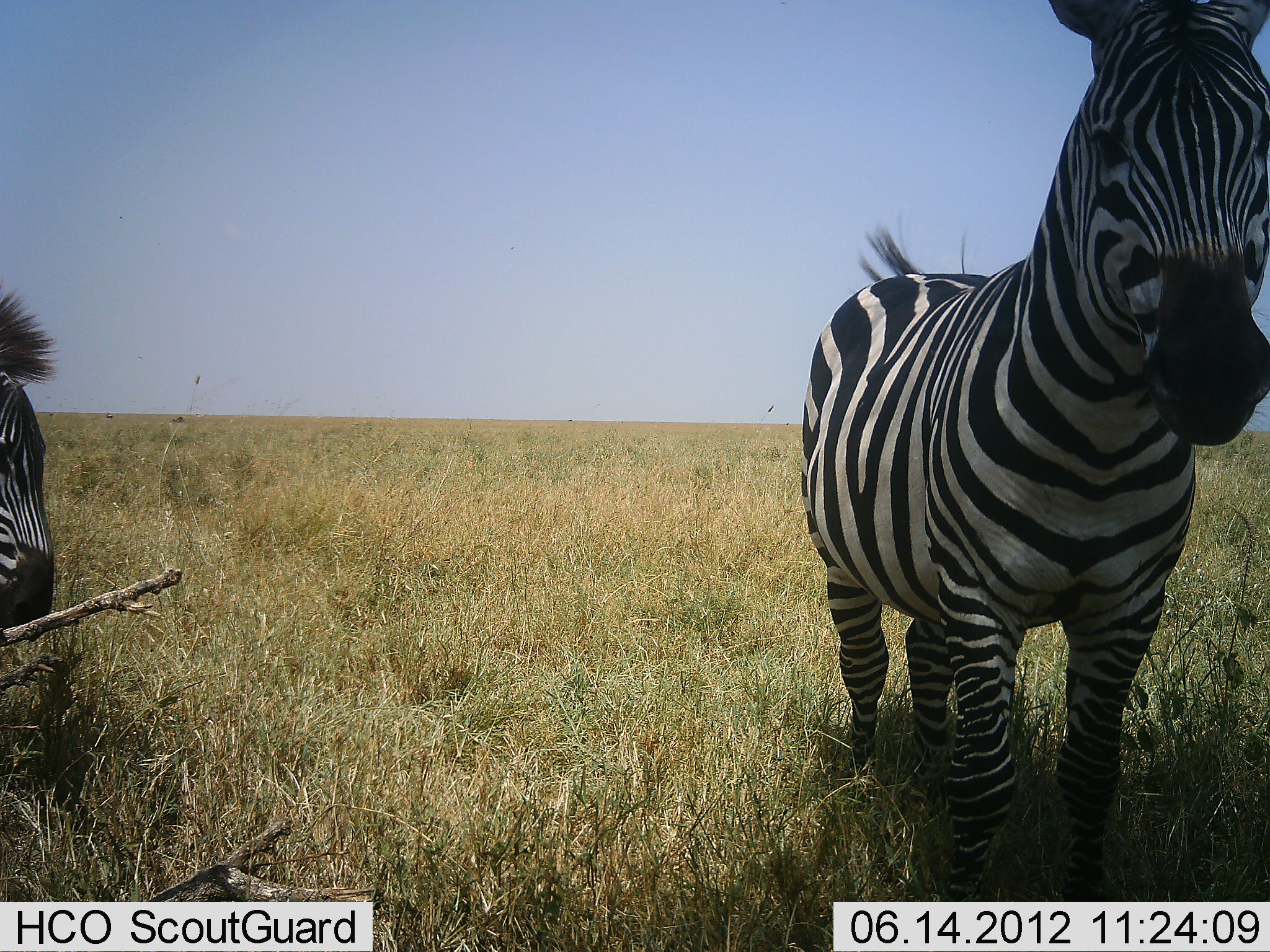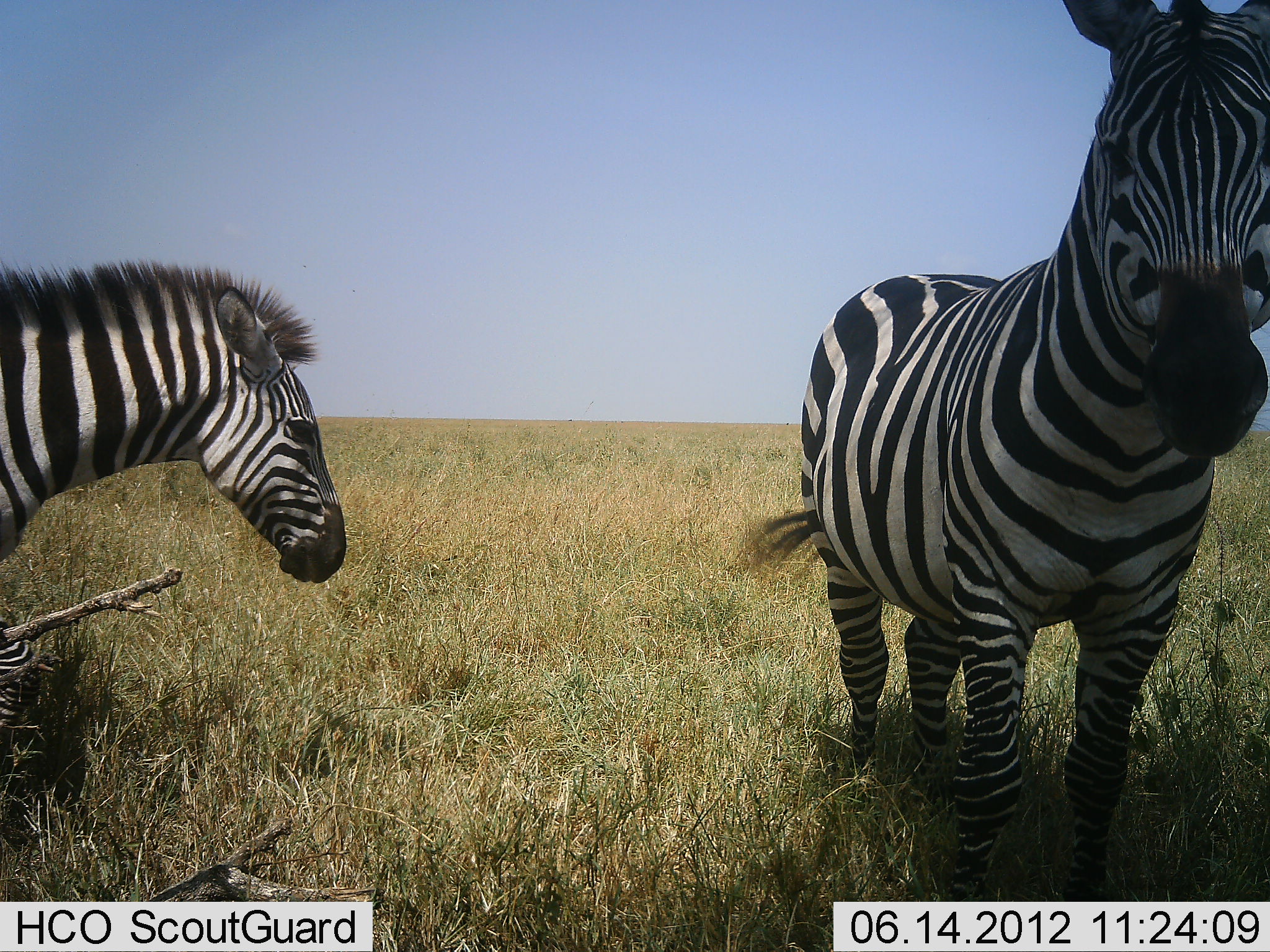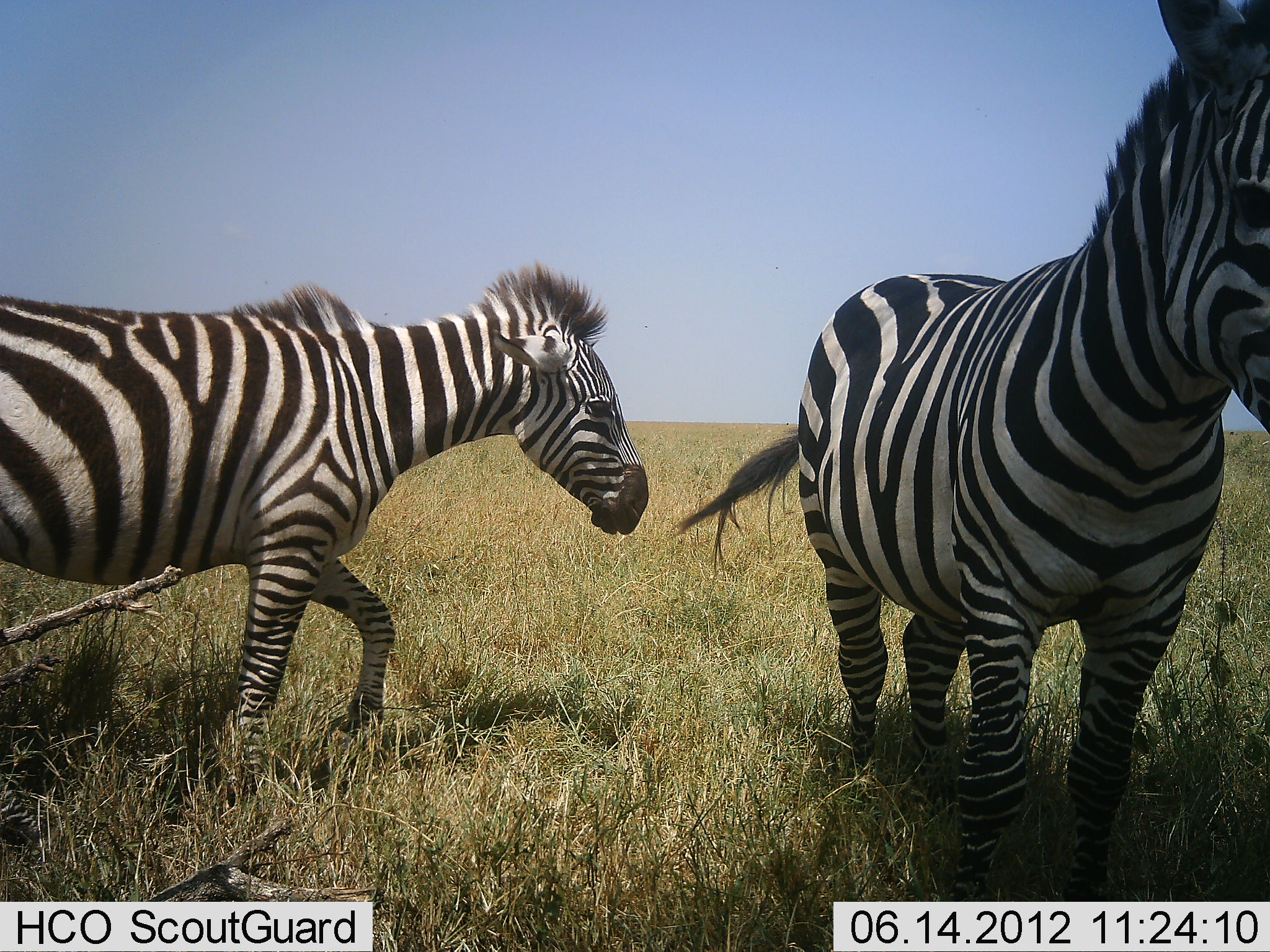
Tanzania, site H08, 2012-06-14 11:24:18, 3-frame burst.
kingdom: Animalia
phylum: Chordata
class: Mammalia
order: Perissodactyla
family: Equidae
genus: Equus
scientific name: Equus quagga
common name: plains zebra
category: zebra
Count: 2.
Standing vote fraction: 80%.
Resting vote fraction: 0%.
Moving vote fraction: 100%.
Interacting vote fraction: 0%.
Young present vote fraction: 10%.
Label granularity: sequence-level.